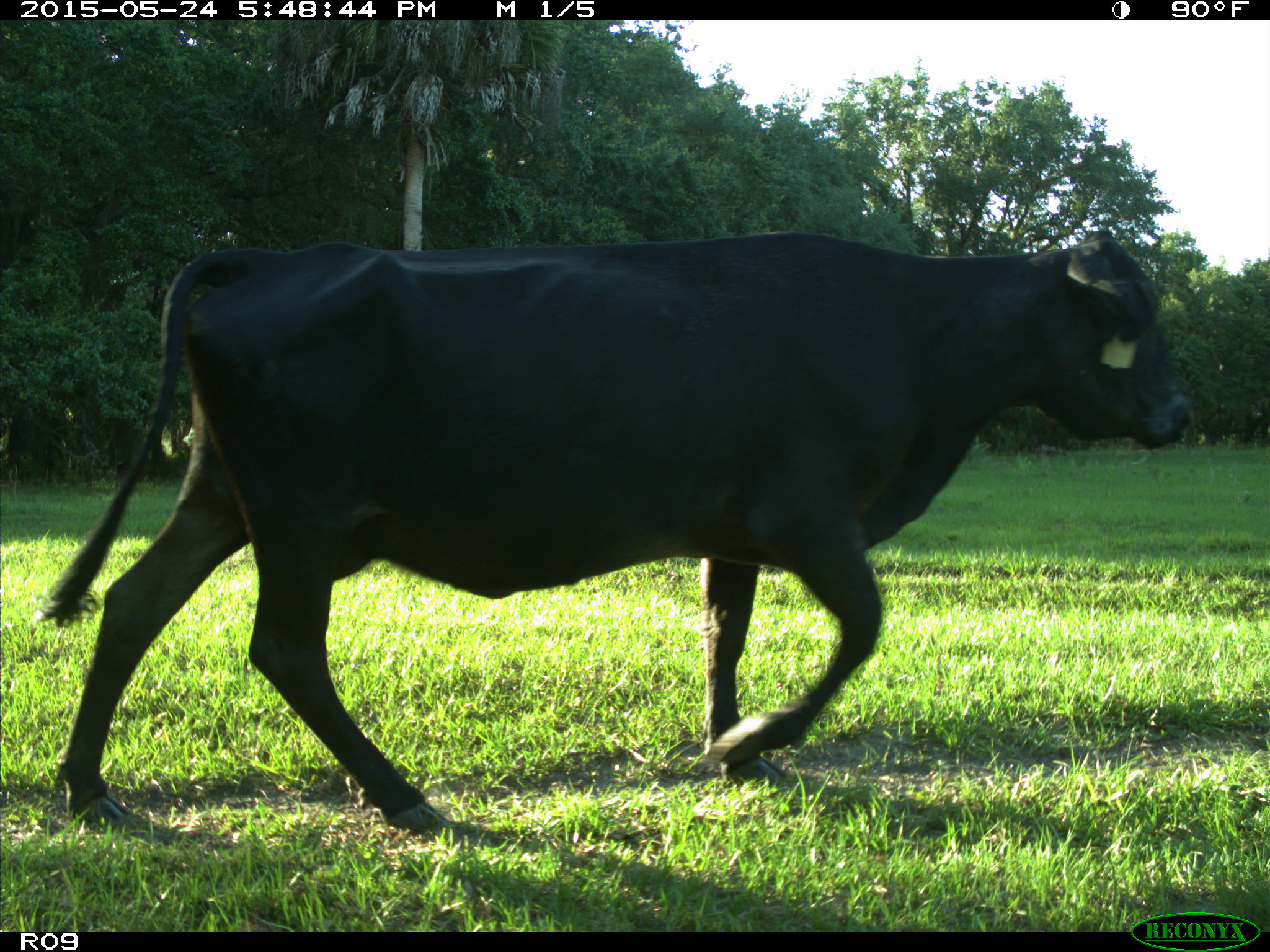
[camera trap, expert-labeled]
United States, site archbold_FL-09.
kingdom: Animalia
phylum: Chordata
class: Mammalia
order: Artiodactyla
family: Bovidae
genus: Bos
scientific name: Bos taurus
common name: domestic cow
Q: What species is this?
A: Bos taurus (domestic cow).